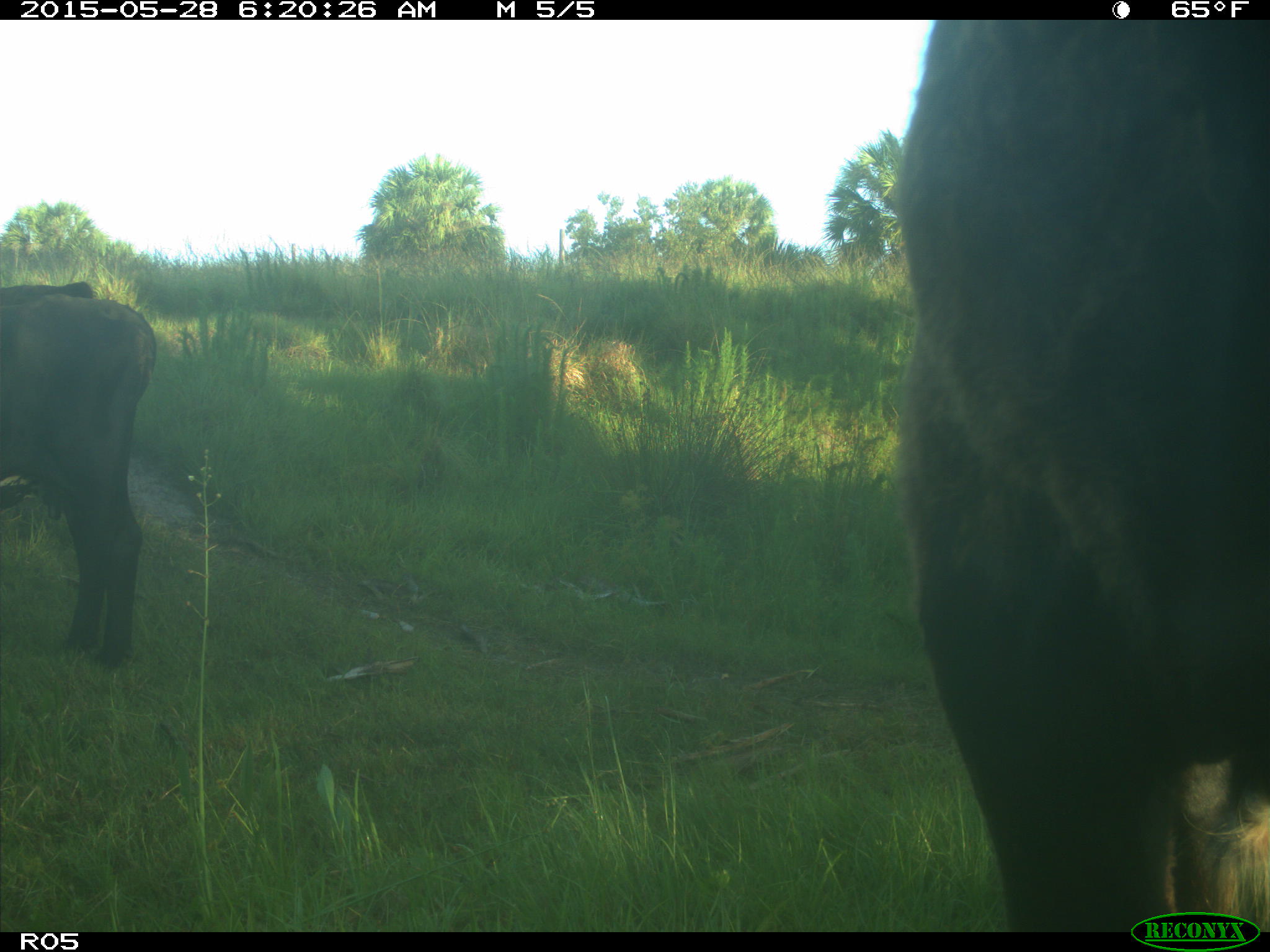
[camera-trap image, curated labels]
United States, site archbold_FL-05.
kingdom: Animalia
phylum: Chordata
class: Mammalia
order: Artiodactyla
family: Bovidae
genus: Bos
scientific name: Bos taurus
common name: domestic cow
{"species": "Bos taurus (domestic cow)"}